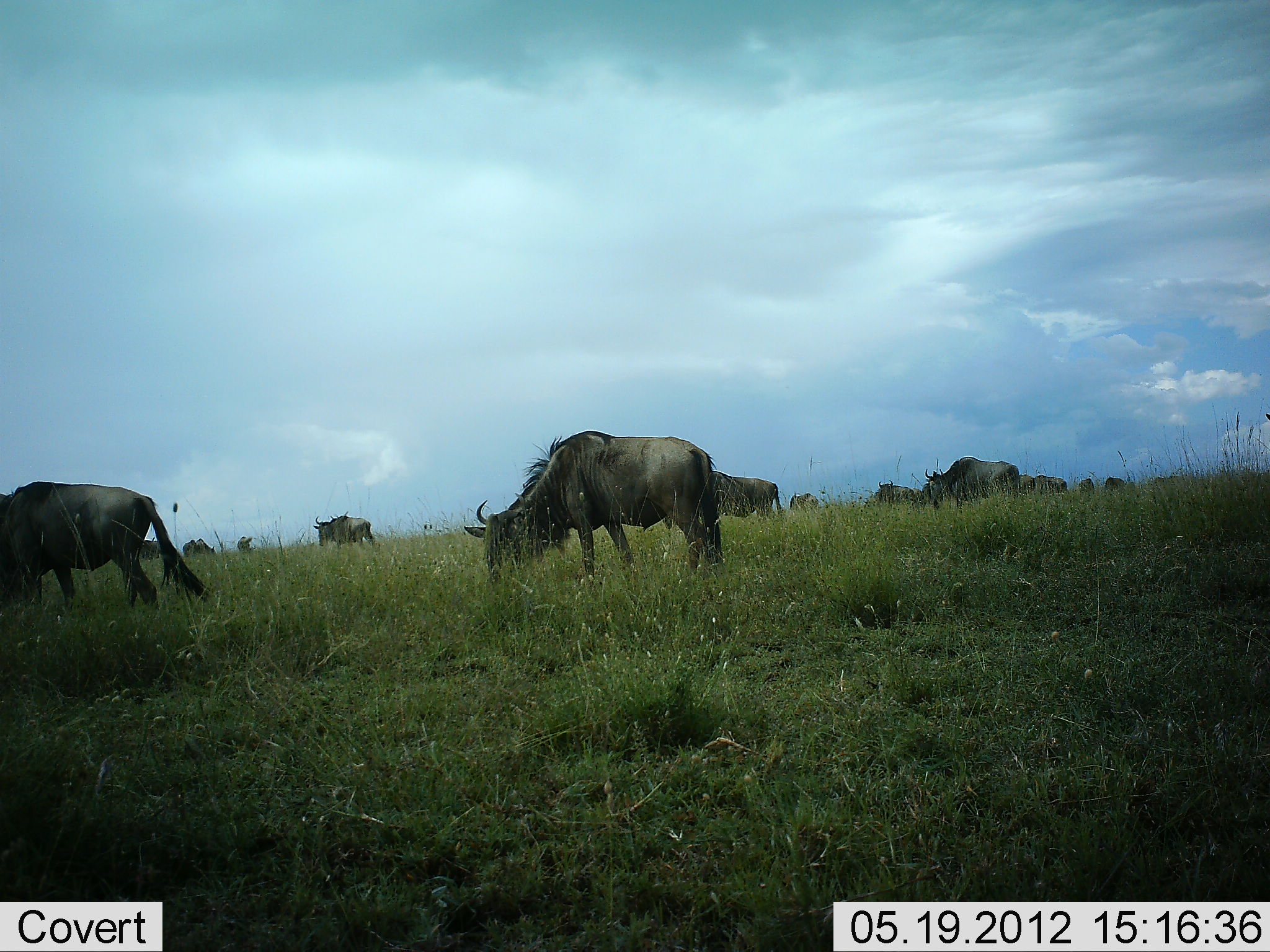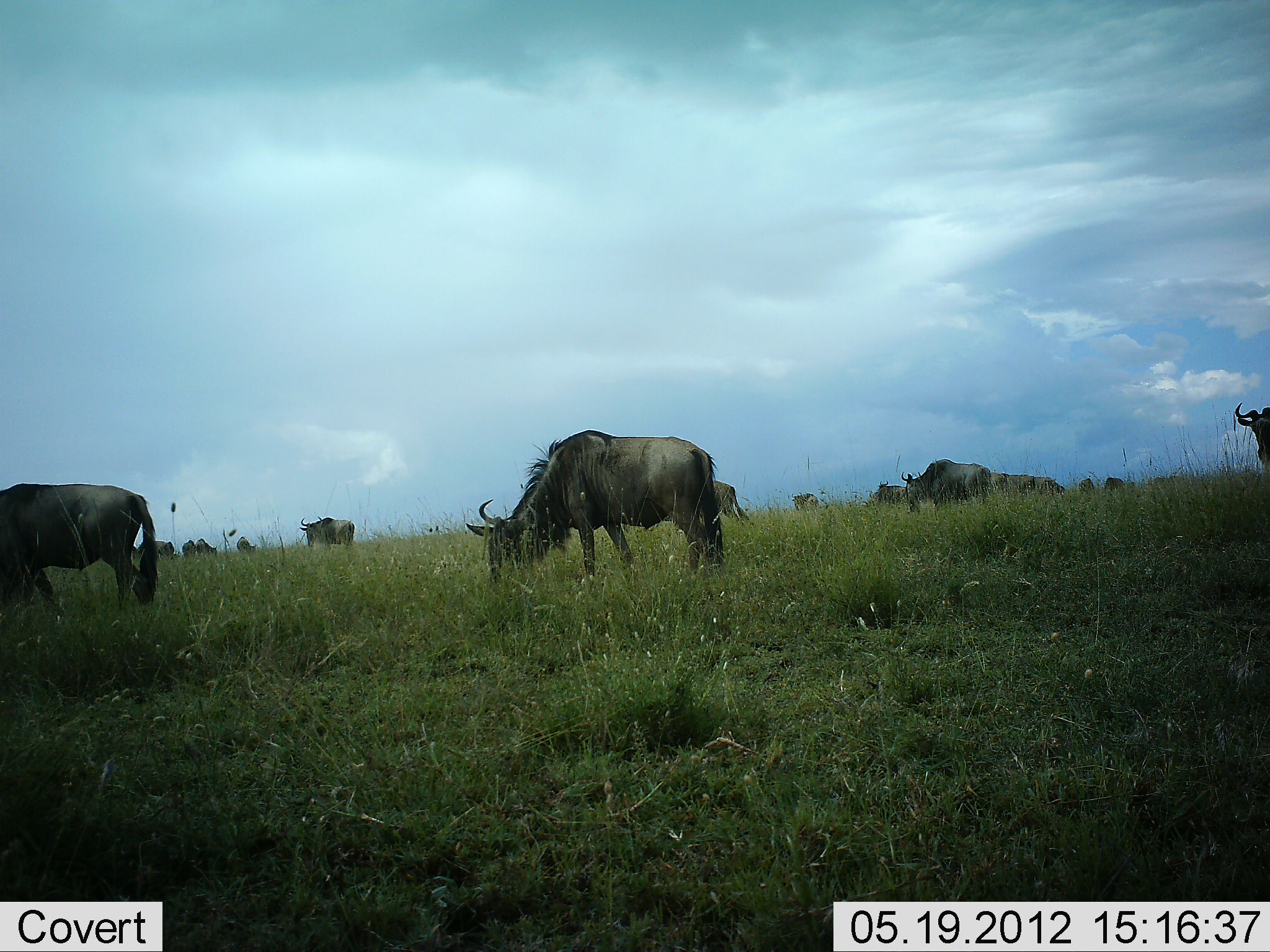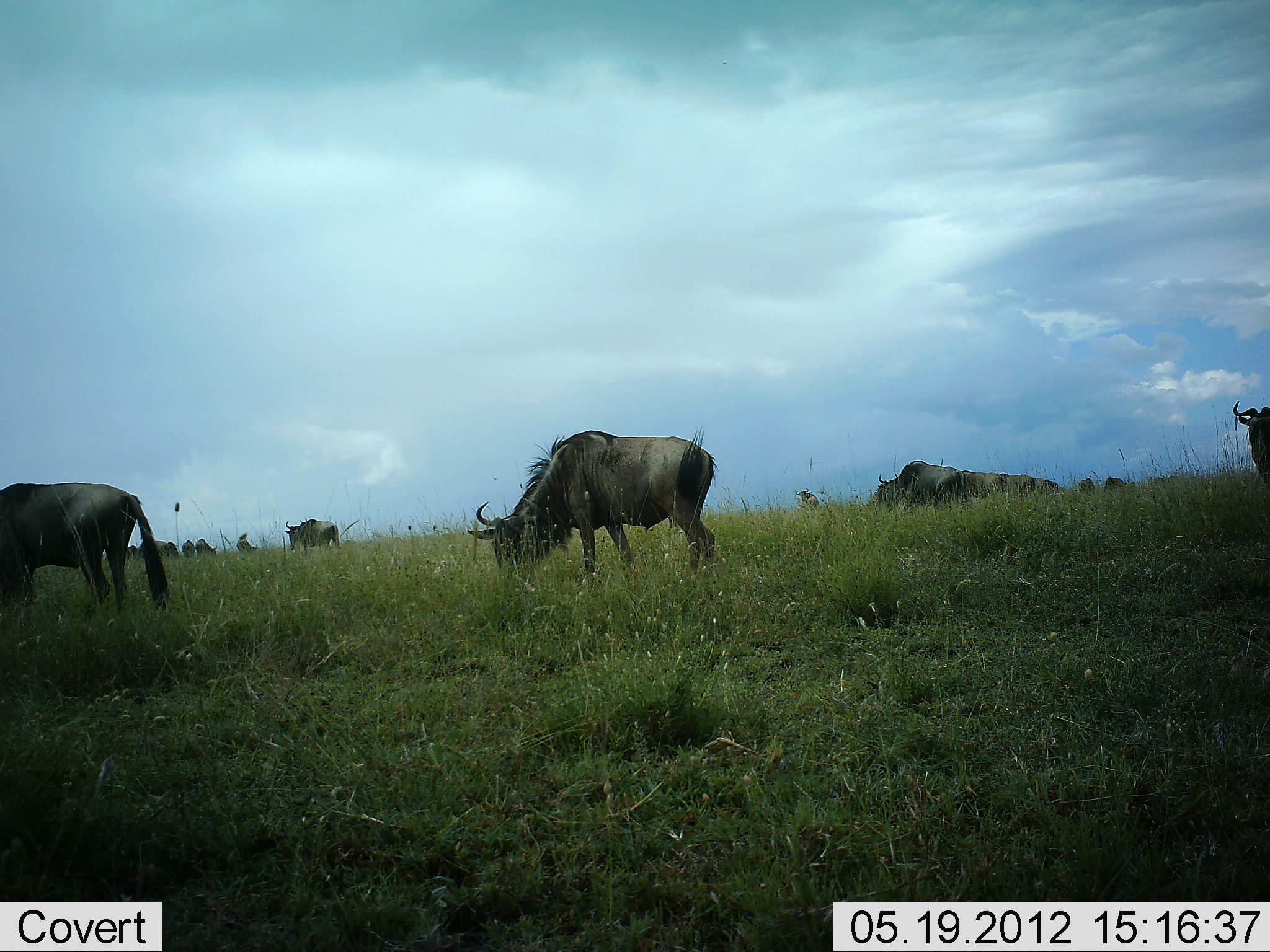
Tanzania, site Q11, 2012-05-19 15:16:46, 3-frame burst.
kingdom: Animalia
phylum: Chordata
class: Mammalia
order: Artiodactyla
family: Bovidae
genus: Connochaetes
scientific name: Connochaetes taurinus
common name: blue wildebeest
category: wildebeest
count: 11-50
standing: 30%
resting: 0%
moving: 30%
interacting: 0%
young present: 0%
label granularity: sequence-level